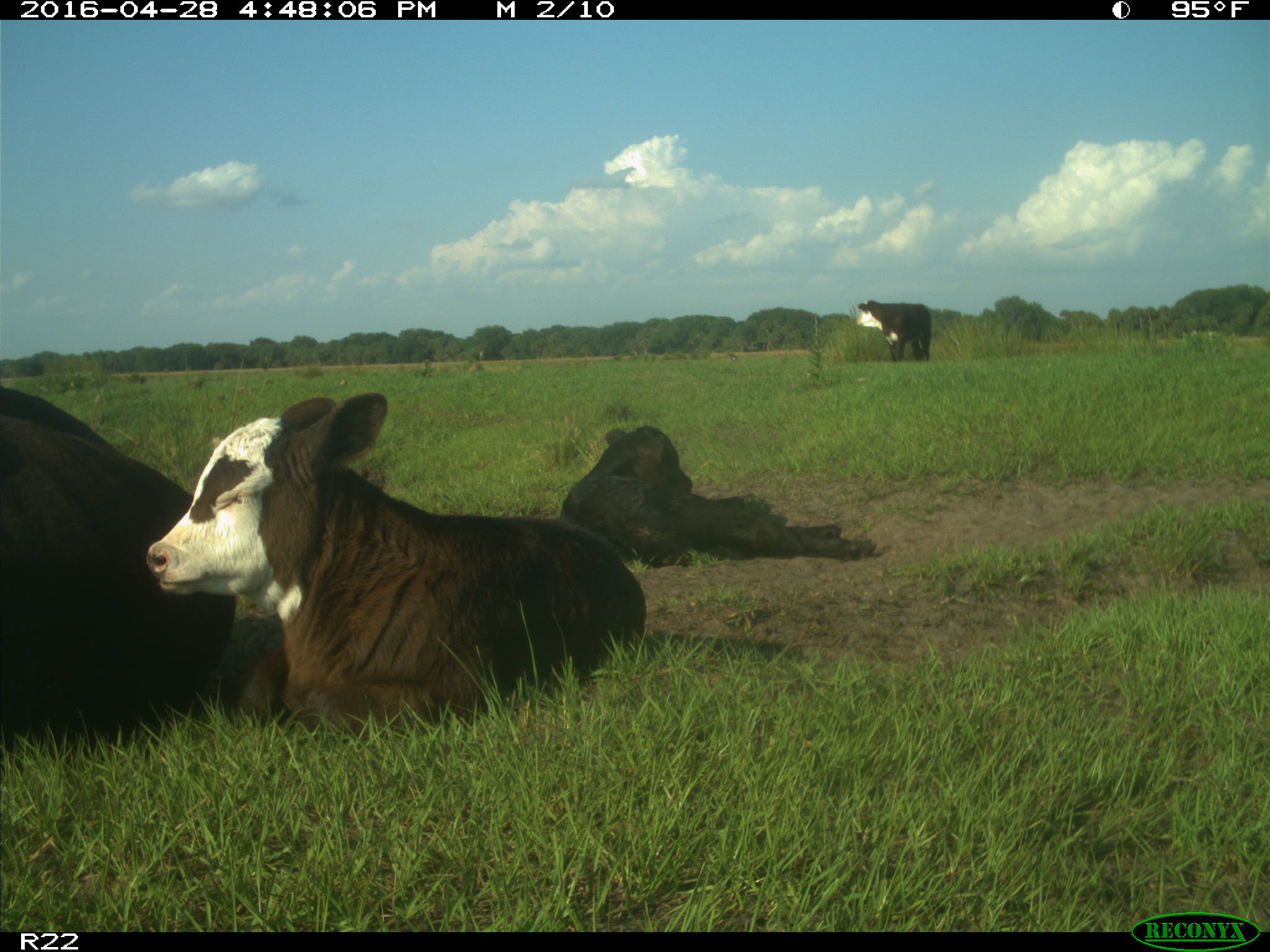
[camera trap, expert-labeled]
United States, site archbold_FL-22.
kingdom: Animalia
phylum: Chordata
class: Mammalia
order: Artiodactyla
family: Bovidae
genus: Bos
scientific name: Bos taurus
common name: domestic cow